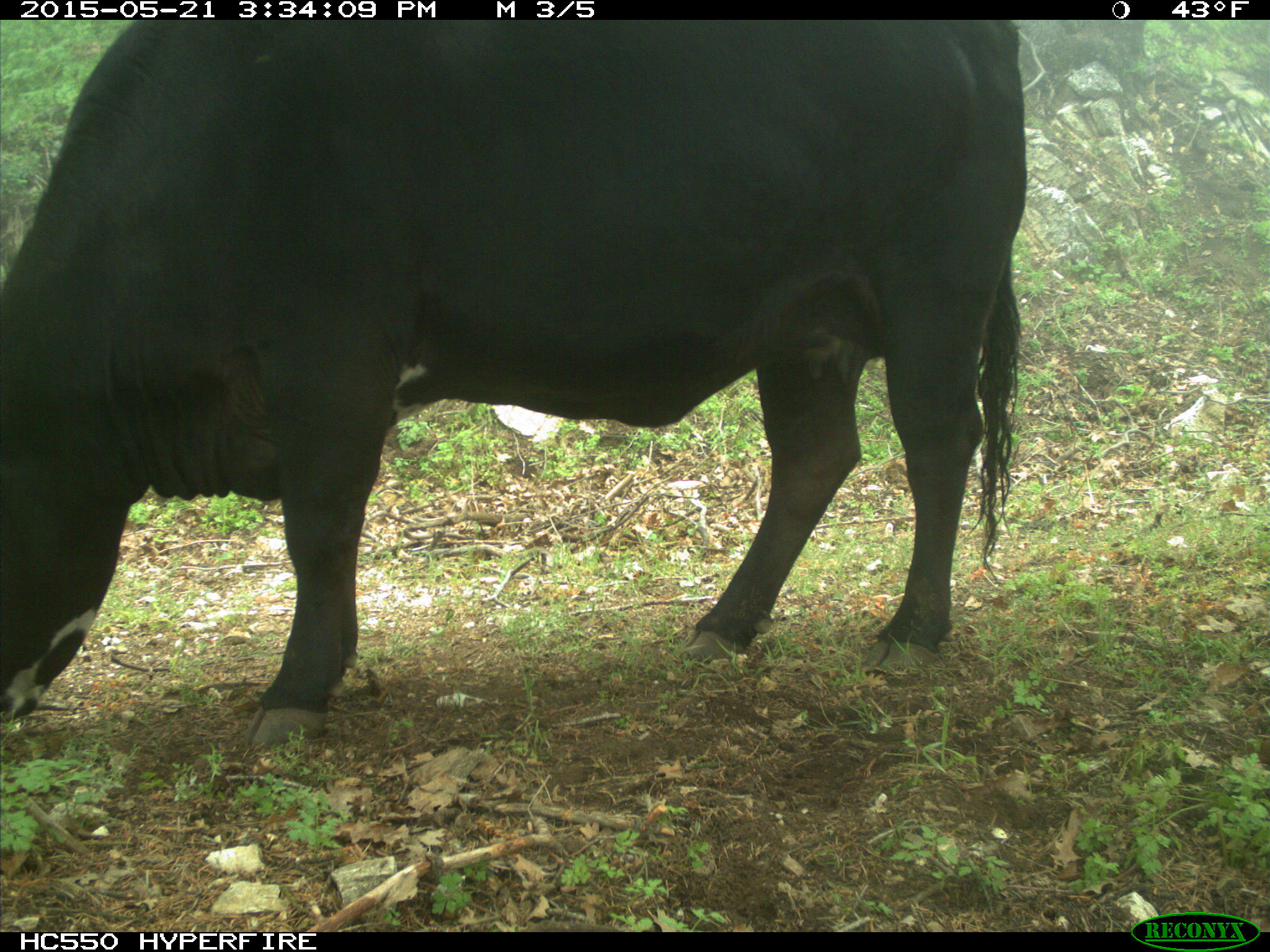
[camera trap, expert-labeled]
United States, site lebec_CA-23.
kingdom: Animalia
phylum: Chordata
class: Mammalia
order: Artiodactyla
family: Bovidae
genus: Bos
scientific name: Bos taurus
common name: domestic cow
Bos taurus (domestic cow).